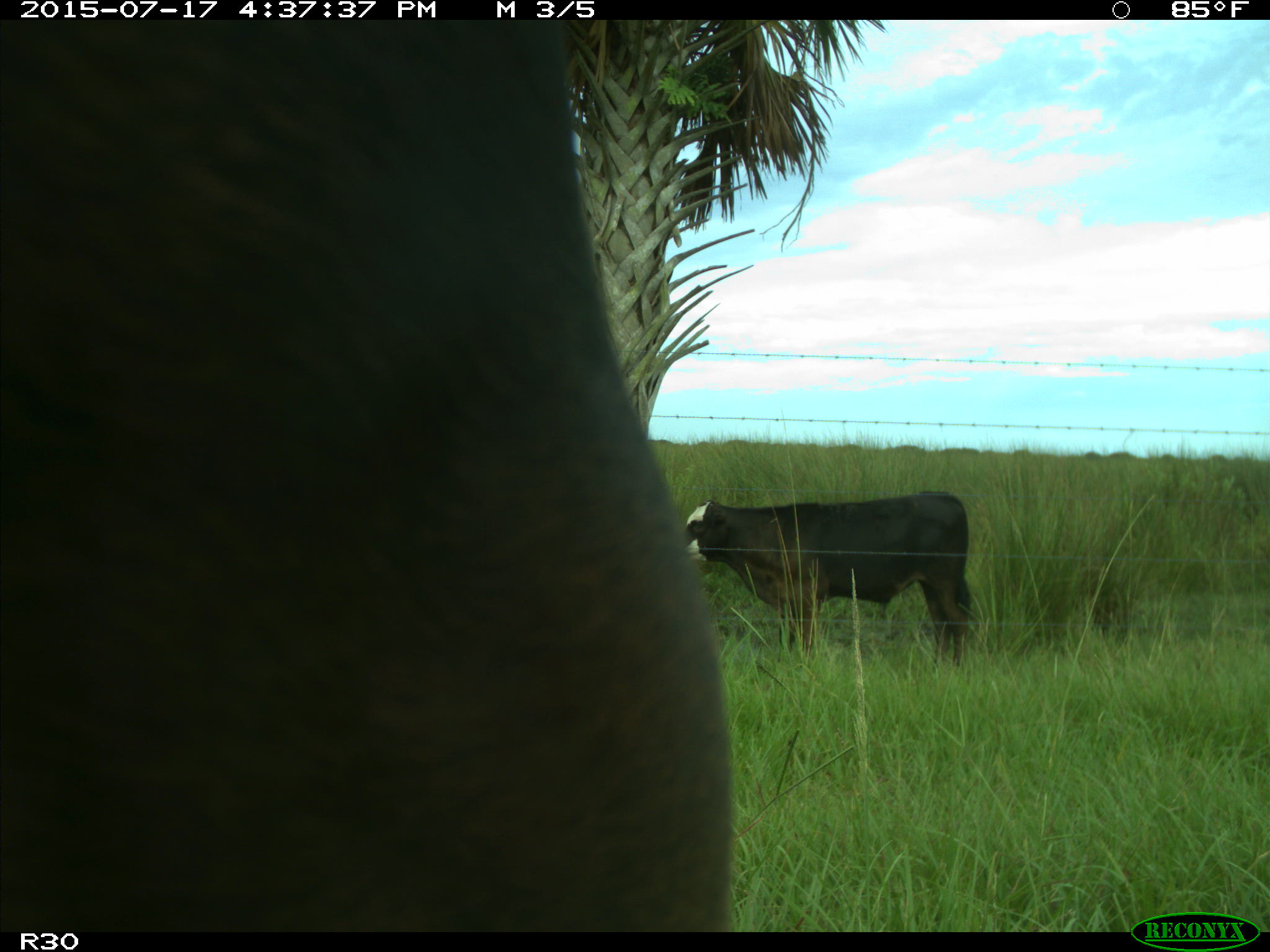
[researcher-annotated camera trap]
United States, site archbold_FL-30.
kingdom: Animalia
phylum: Chordata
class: Mammalia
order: Artiodactyla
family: Bovidae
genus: Bos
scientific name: Bos taurus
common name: domestic cow